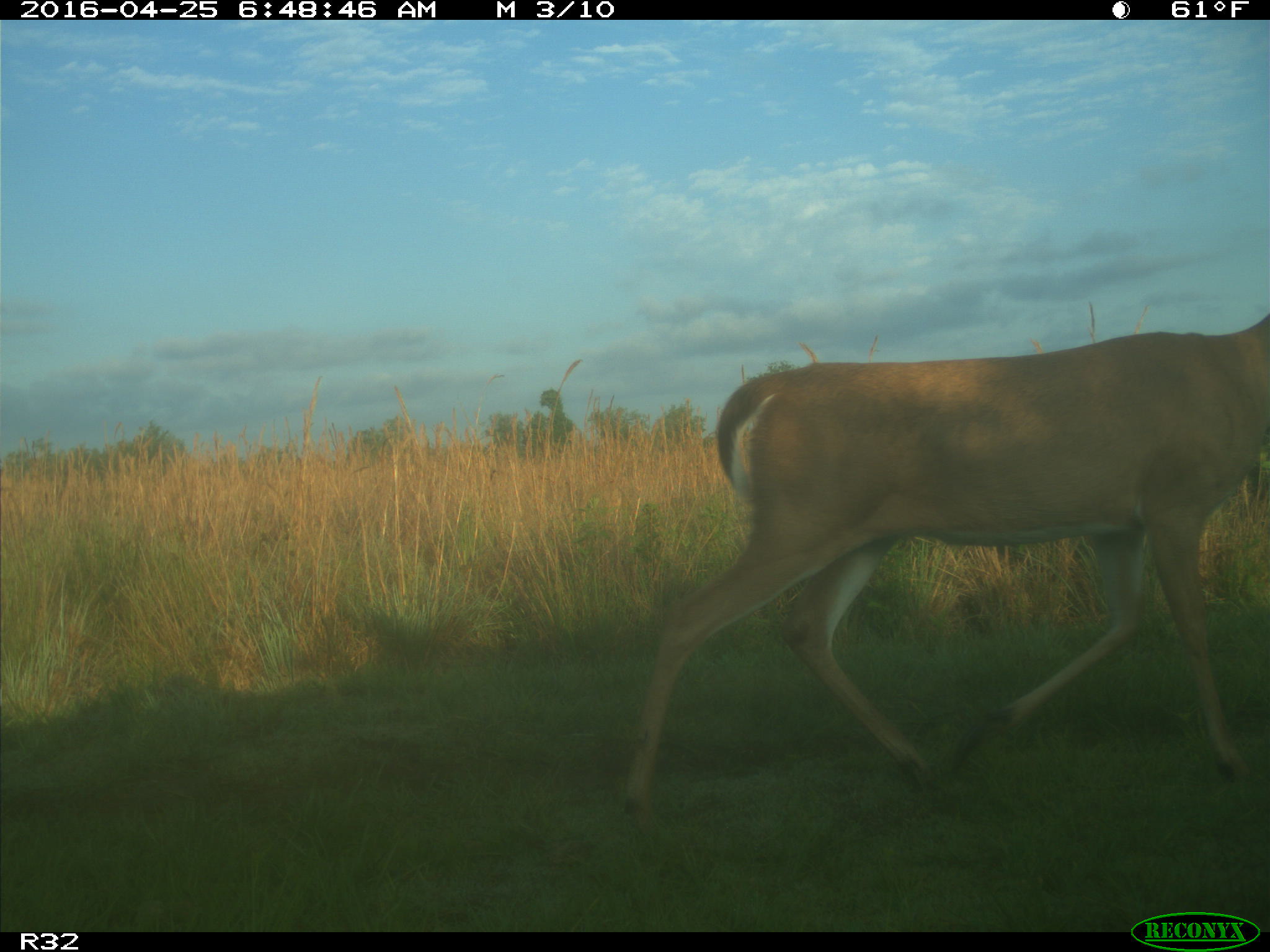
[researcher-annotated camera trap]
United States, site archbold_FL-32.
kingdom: Animalia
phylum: Chordata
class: Mammalia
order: Artiodactyla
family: Cervidae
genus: Odocoileus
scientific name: Odocoileus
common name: deer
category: unidentified deer